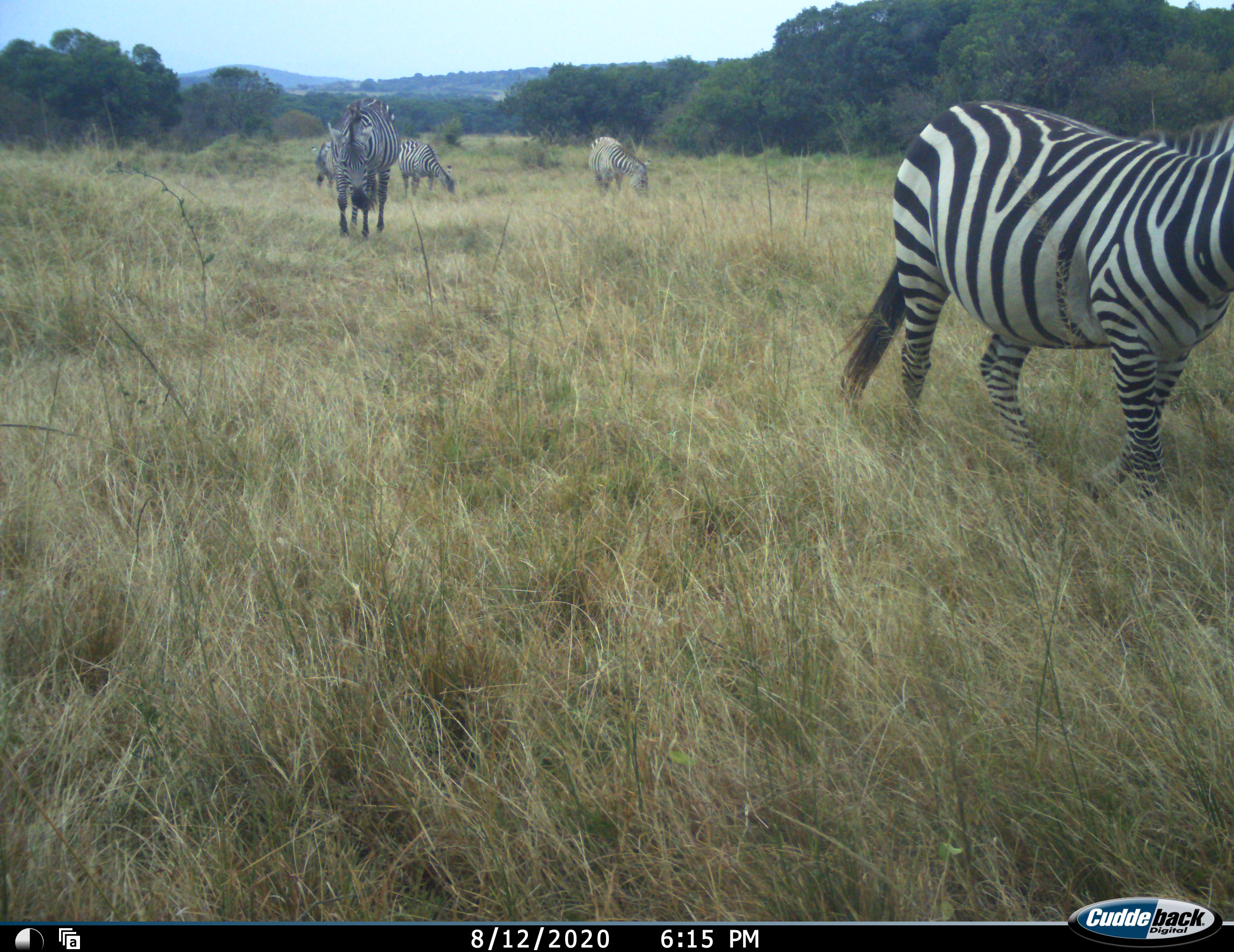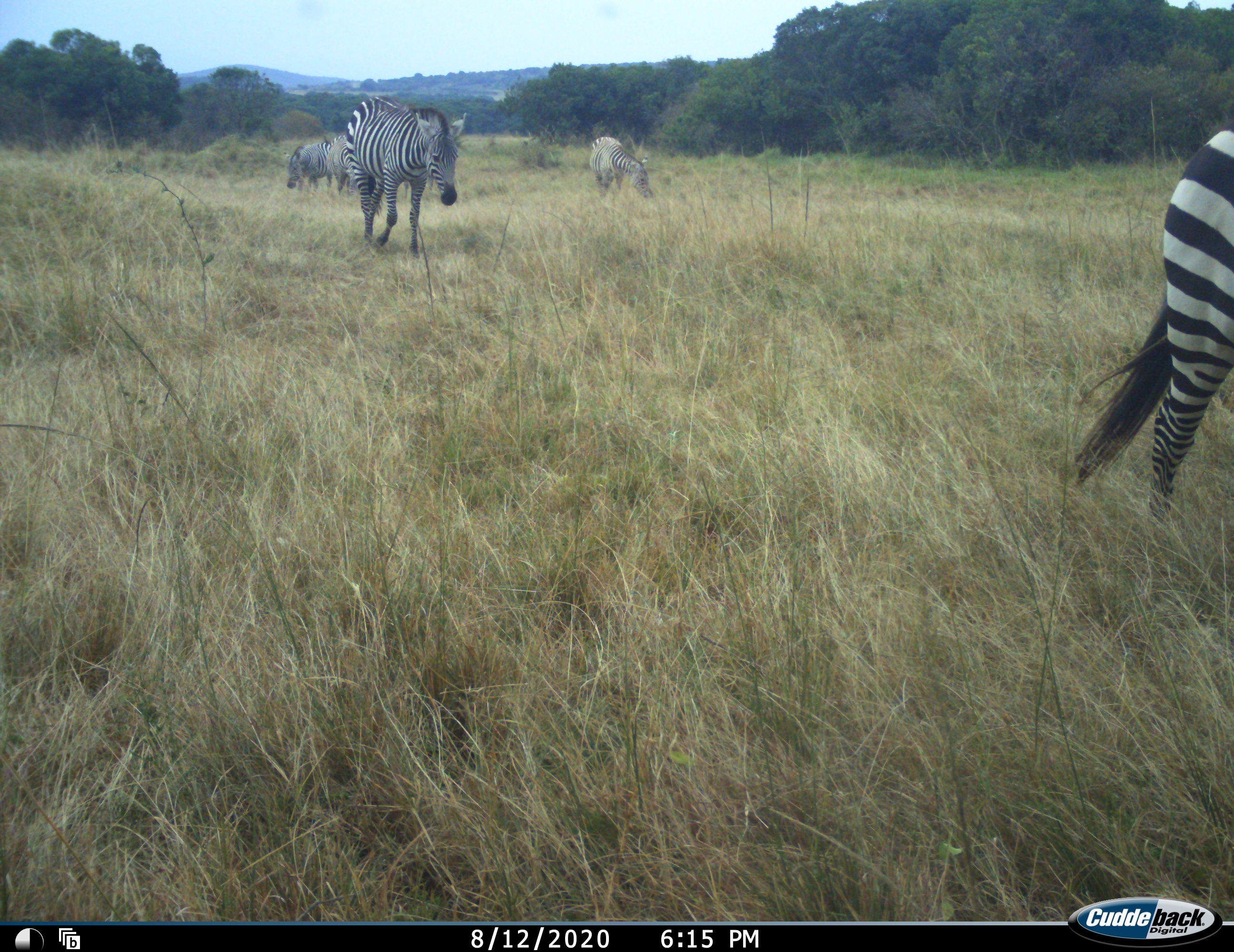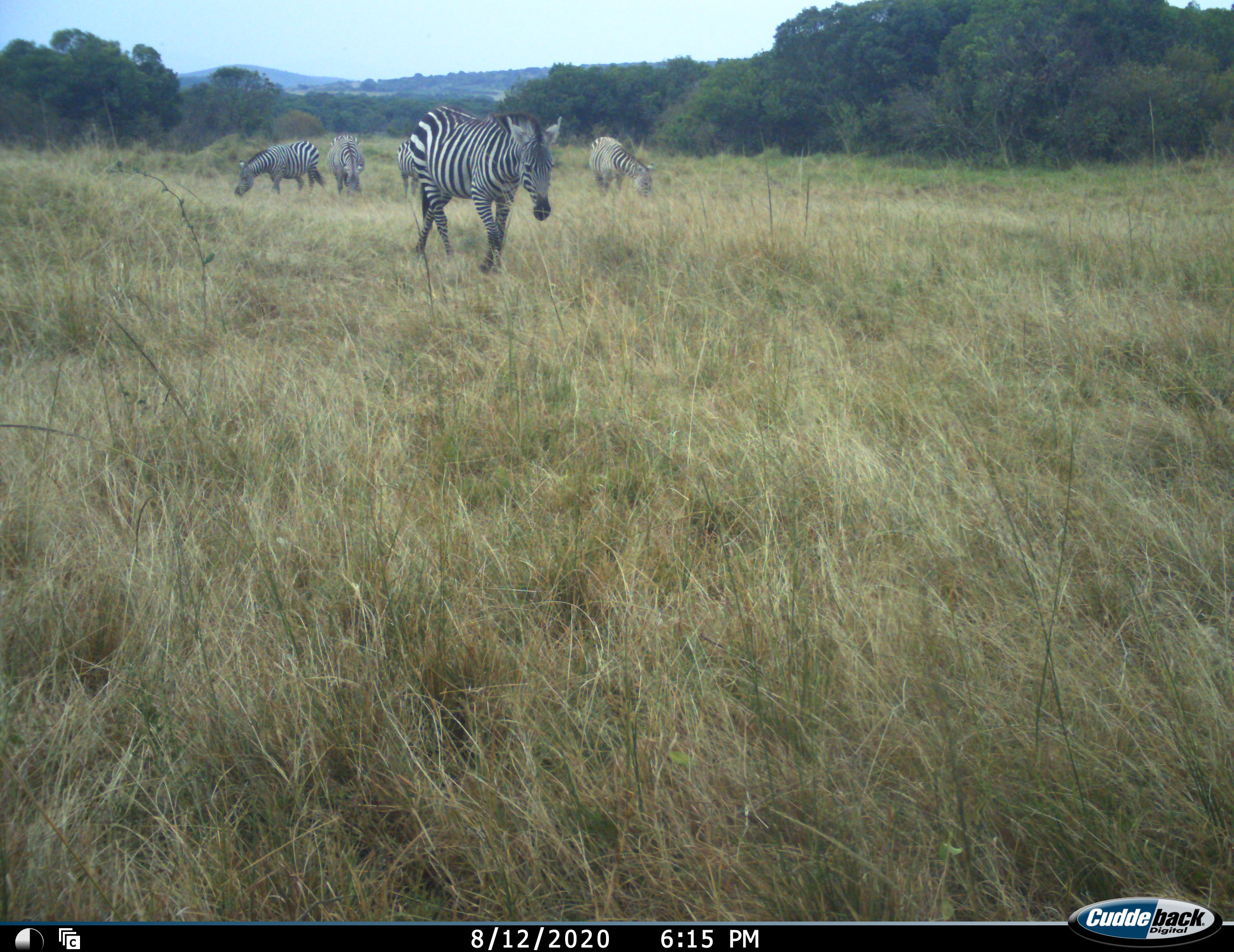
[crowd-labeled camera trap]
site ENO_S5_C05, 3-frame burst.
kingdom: Animalia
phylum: Chordata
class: Mammalia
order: Perissodactyla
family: Equidae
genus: Equus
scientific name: Equus quagga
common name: plains zebra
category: zebraplains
Zebraplains (plains zebra) (Equus quagga), count 6. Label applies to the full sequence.